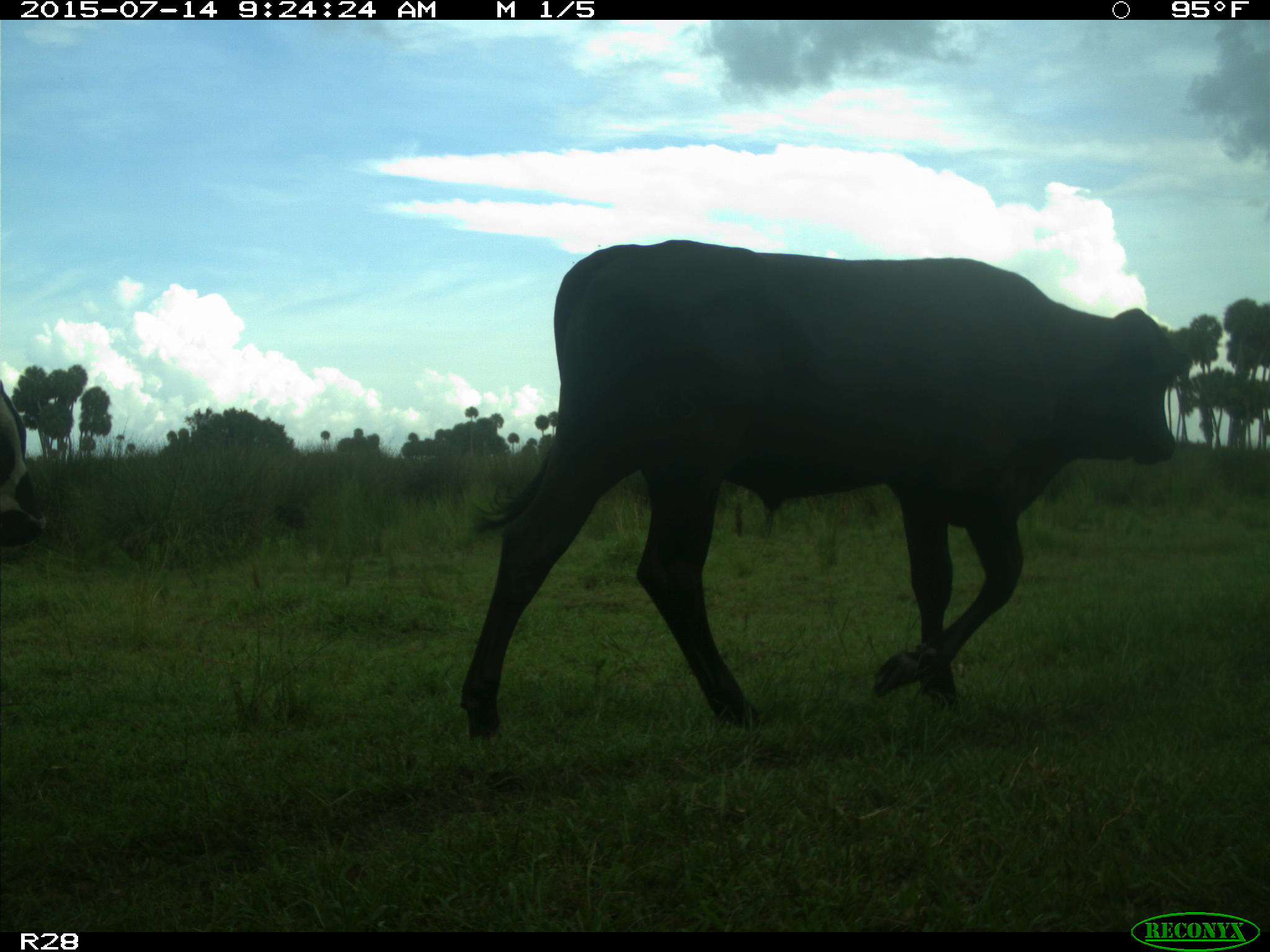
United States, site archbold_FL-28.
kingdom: Animalia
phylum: Chordata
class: Mammalia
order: Artiodactyla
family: Bovidae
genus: Bos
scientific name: Bos taurus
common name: domestic cow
Bos taurus (domestic cow).